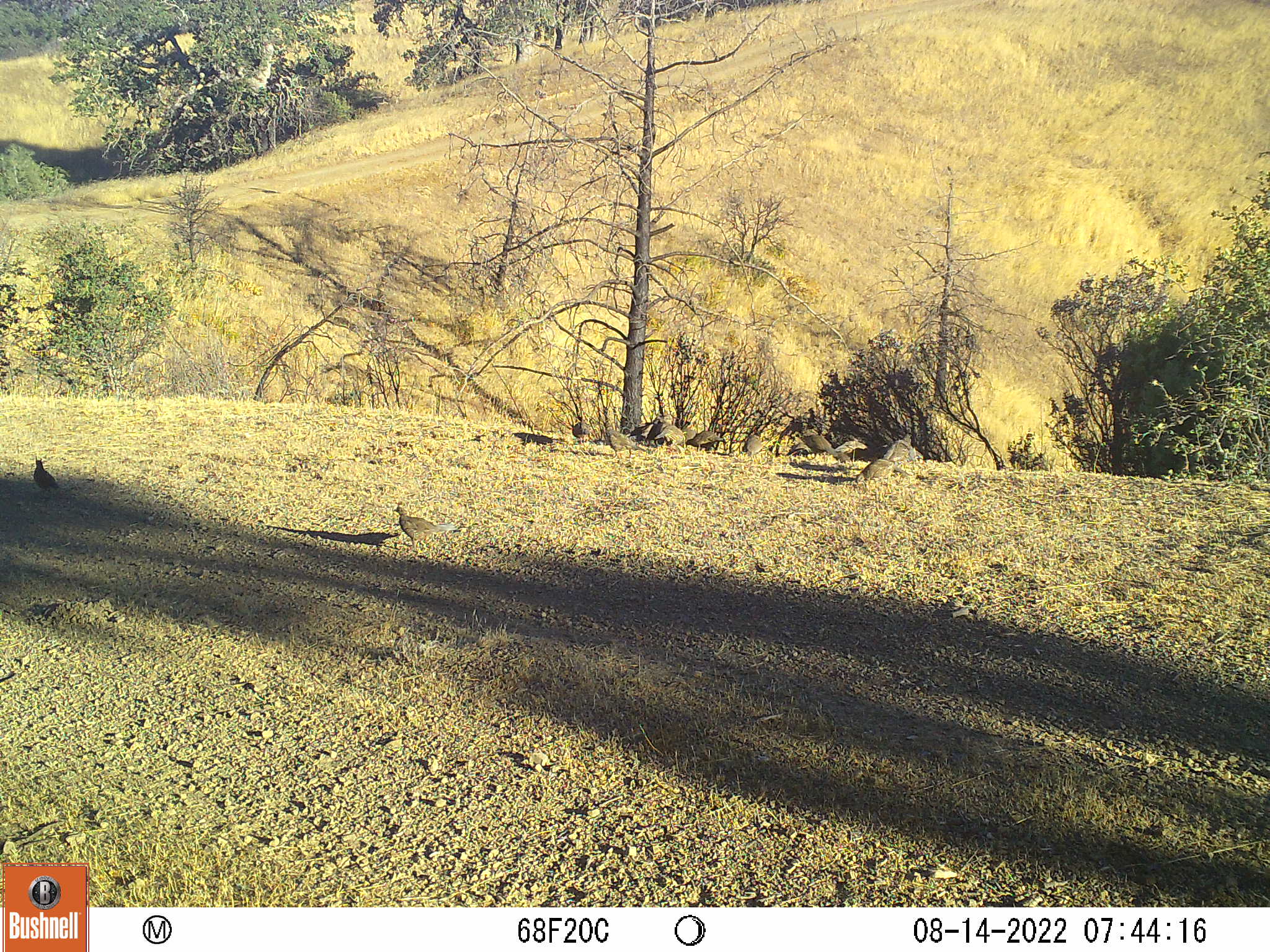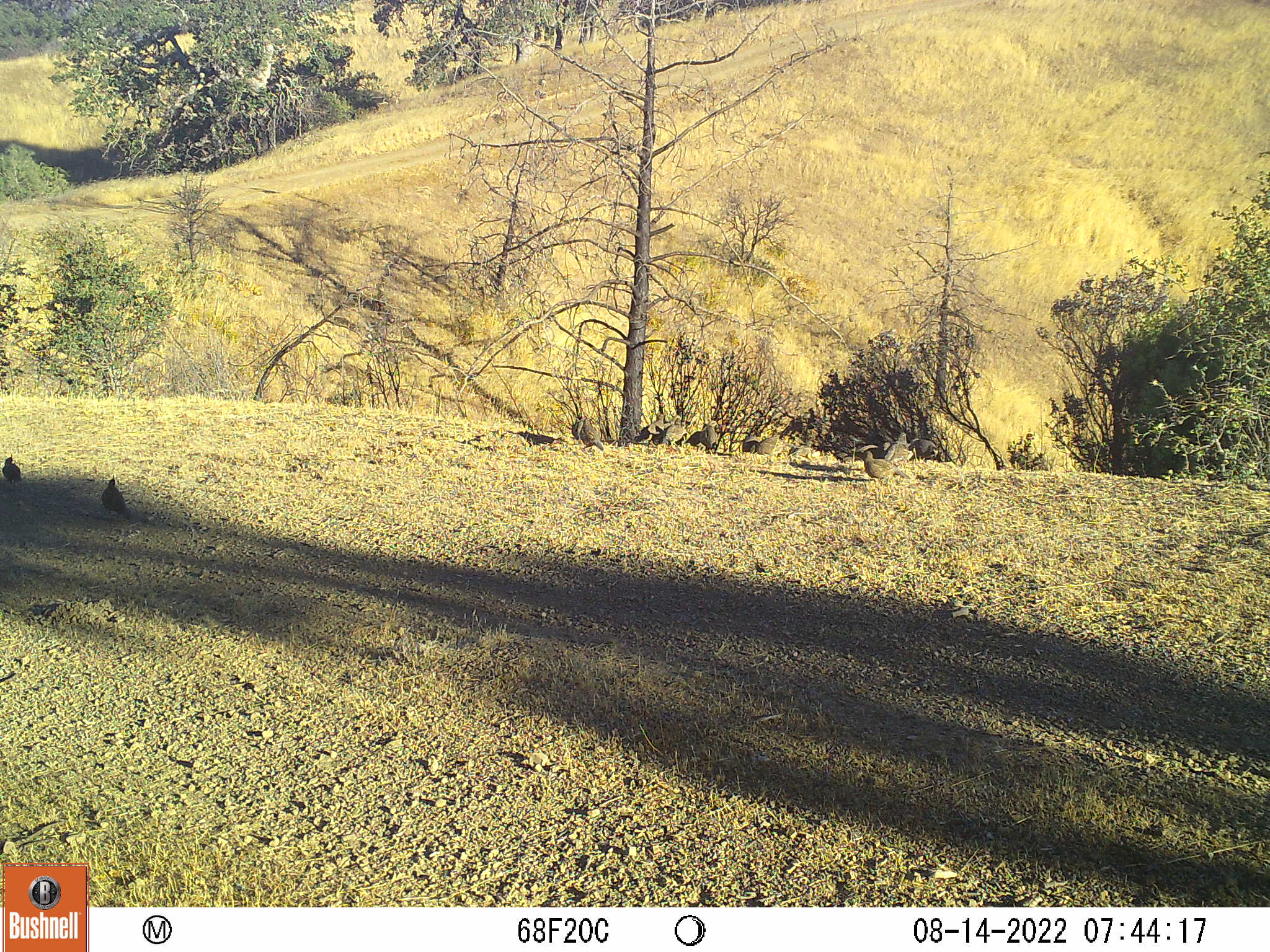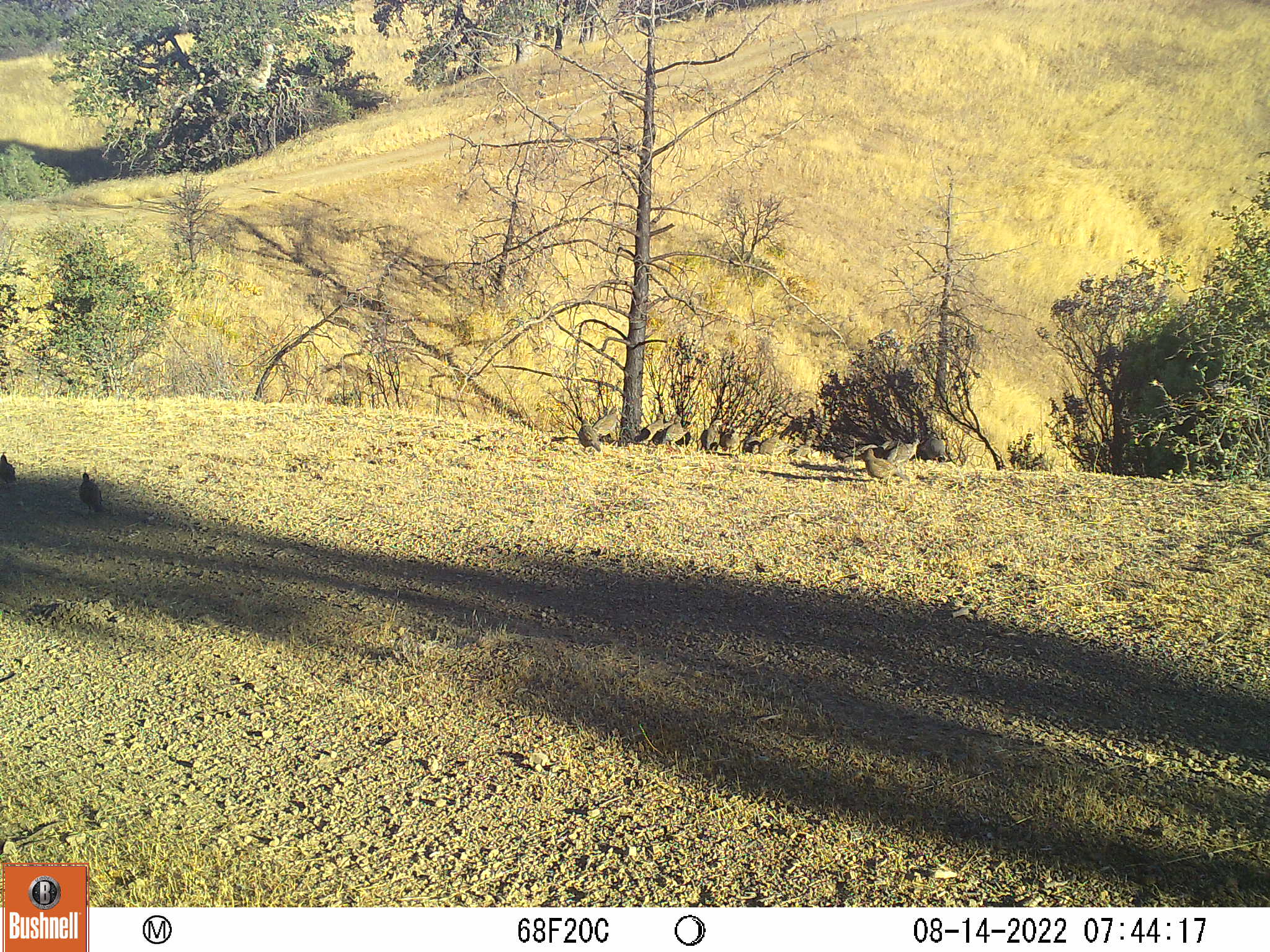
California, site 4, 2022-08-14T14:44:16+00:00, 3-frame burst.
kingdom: Animalia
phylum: Chordata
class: Aves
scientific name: Aves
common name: bird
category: unknown bird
Unknown bird (bird) (Aves).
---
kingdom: Animalia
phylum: Chordata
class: Aves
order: Galliformes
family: Odontophoridae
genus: Callipepla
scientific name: Callipepla californica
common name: california quail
California quail (Callipepla californica).